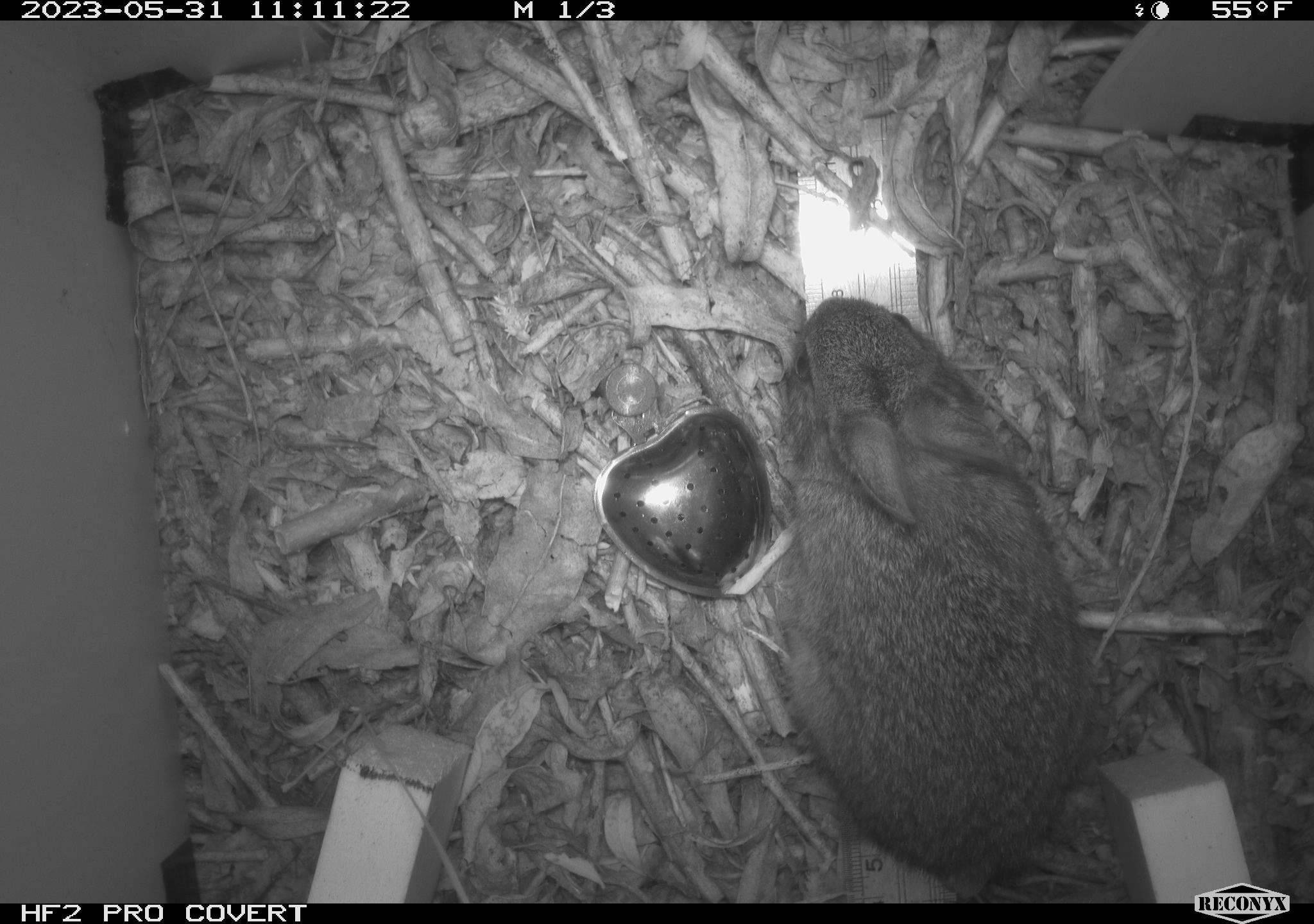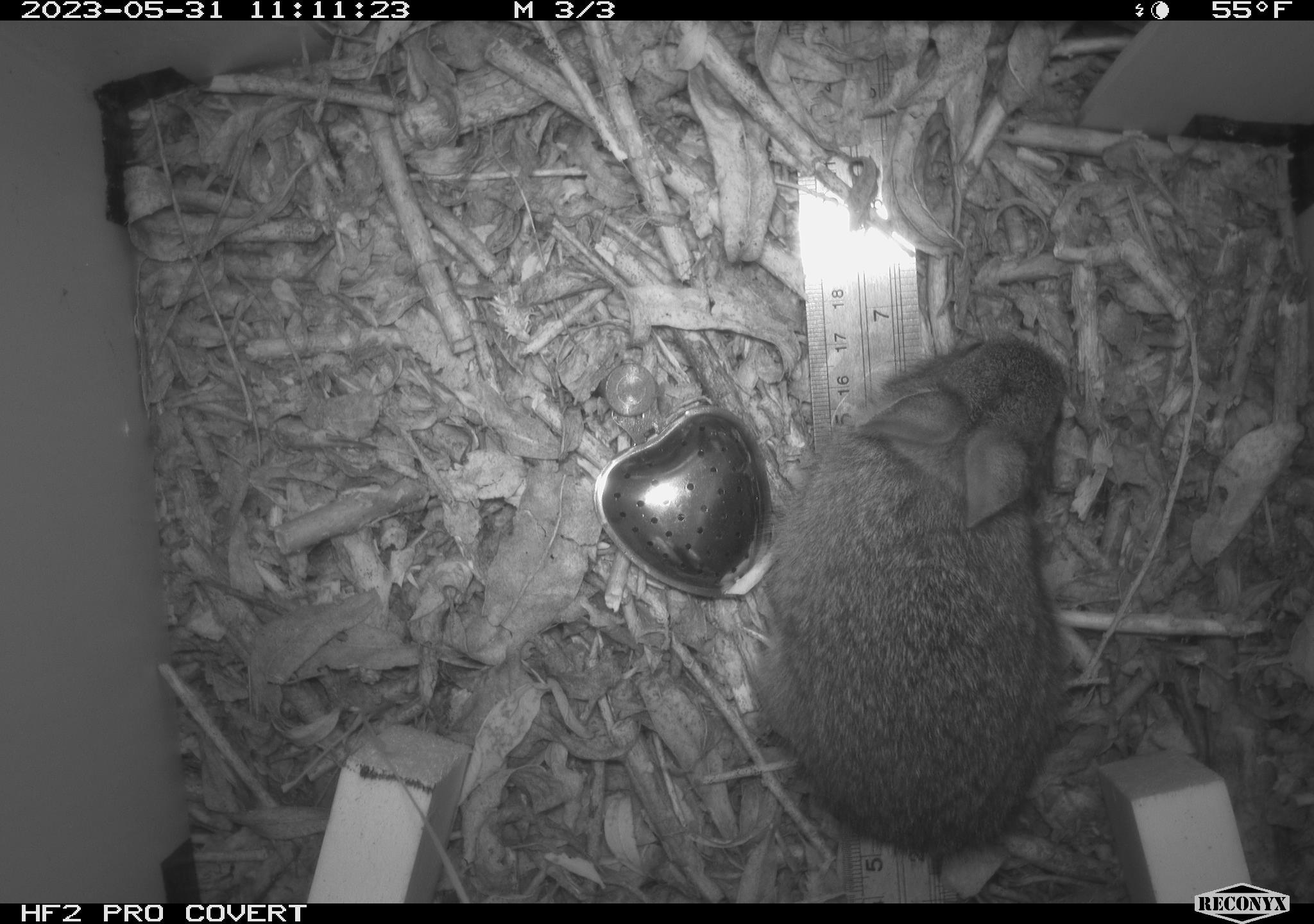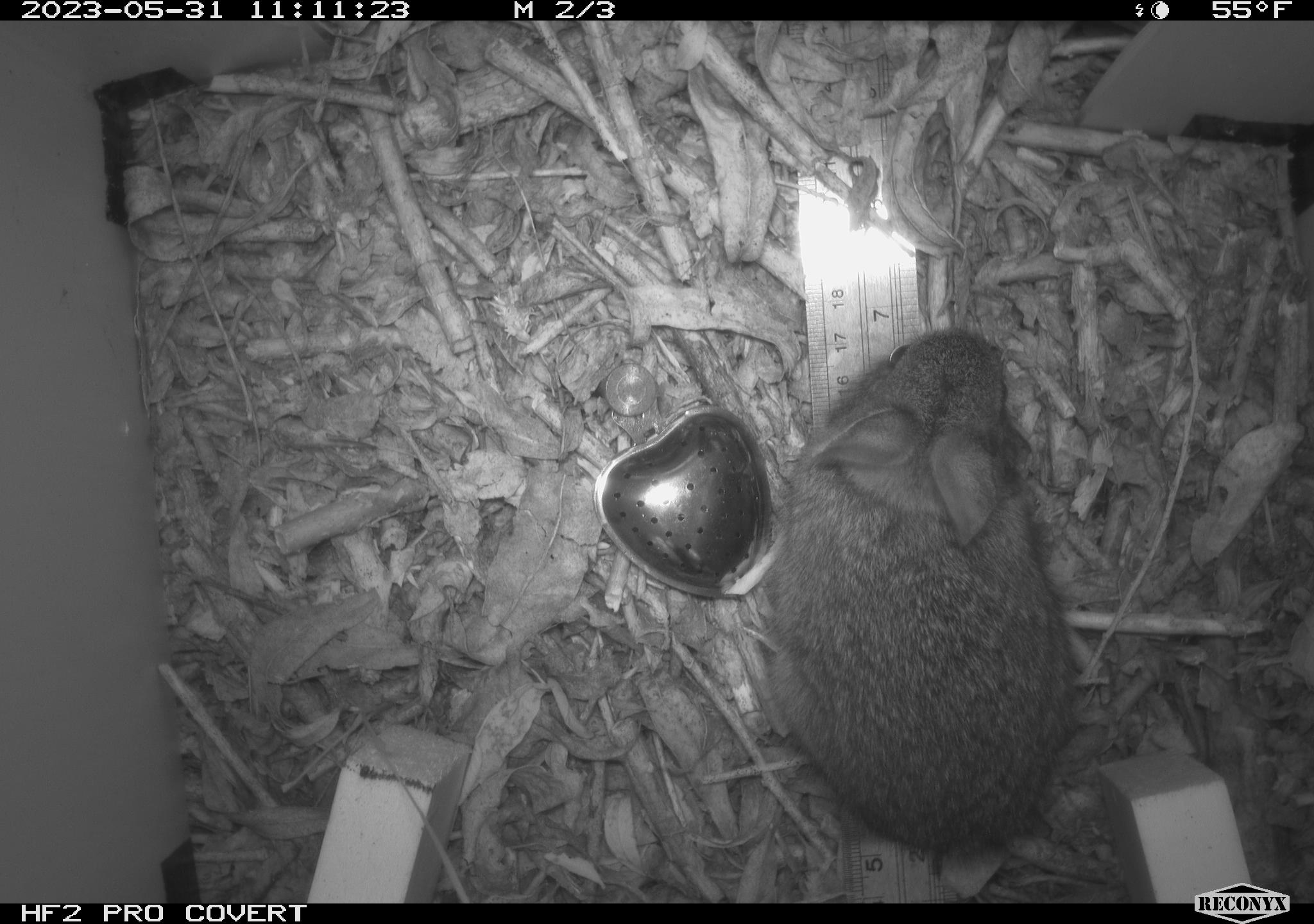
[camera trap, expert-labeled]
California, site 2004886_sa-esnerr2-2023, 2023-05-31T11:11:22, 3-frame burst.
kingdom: Animalia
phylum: Chordata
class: Mammalia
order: Lagomorpha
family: Leporidae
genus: Sylvilagus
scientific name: Sylvilagus bachmani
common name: brush rabbit